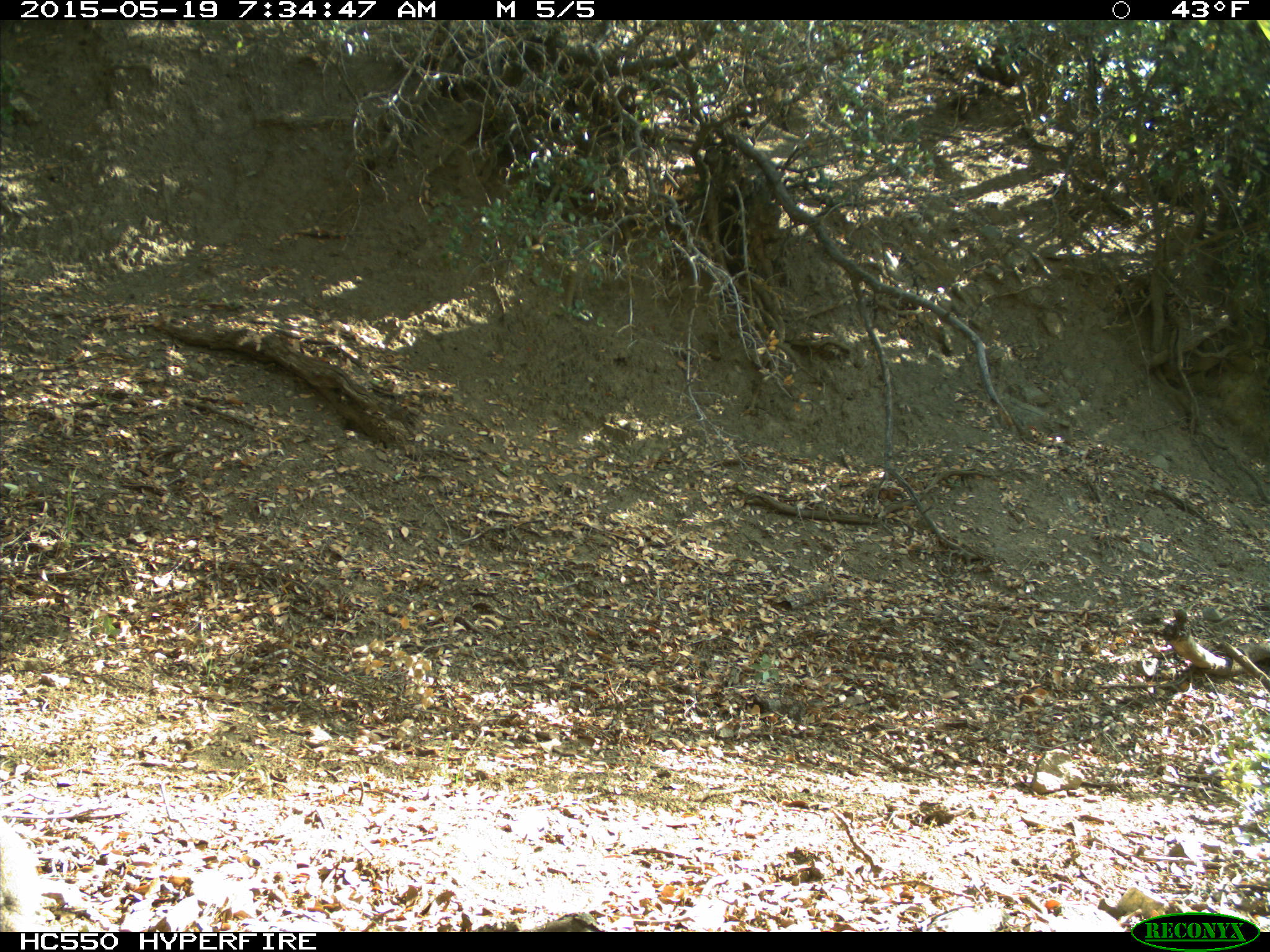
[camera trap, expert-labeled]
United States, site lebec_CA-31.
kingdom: Animalia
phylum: Chordata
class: Mammalia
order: Rodentia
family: Sciuridae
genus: Otospermophilus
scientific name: Otospermophilus beecheyi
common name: california ground squirrel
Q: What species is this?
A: Otospermophilus beecheyi (california ground squirrel).